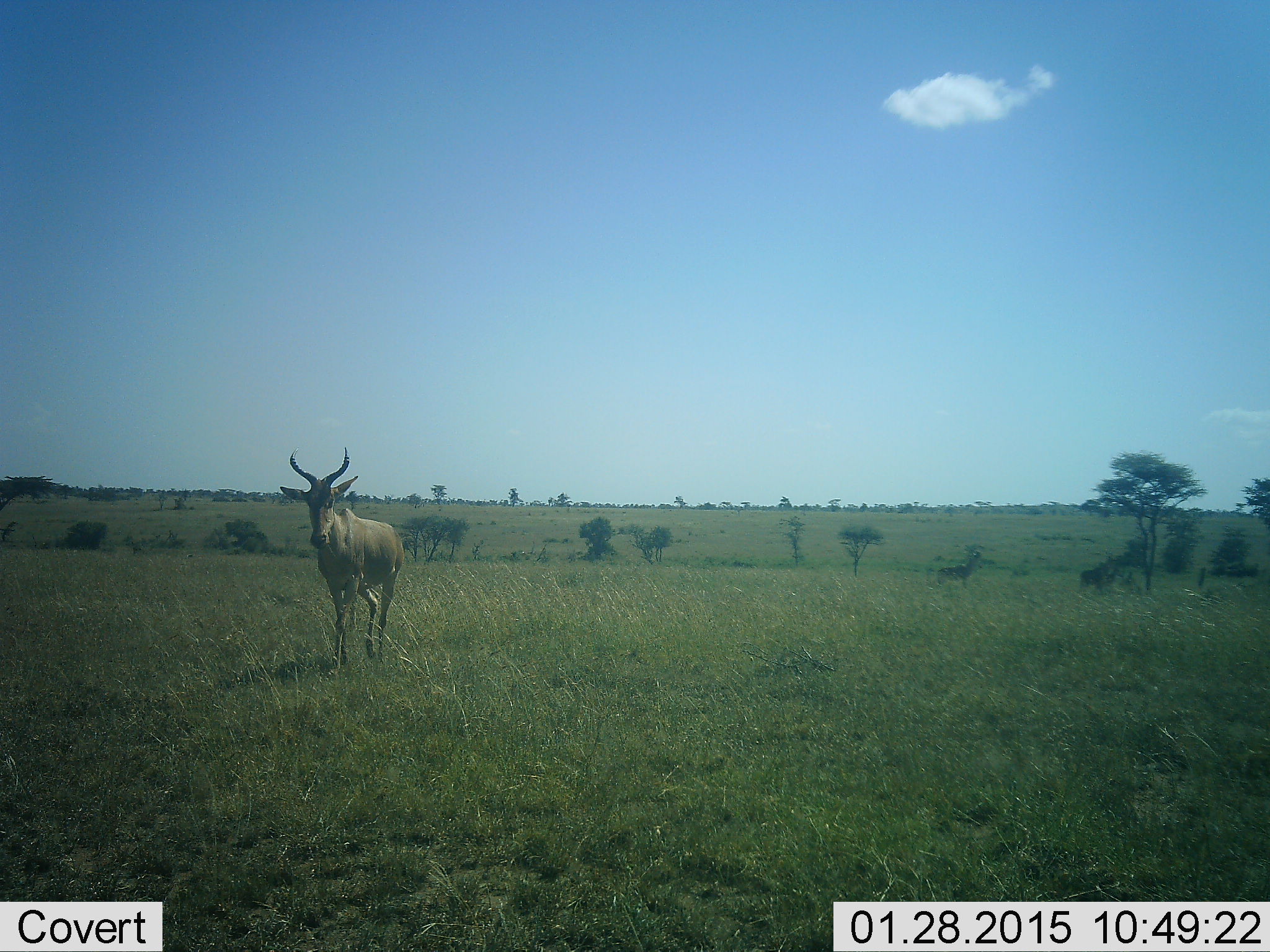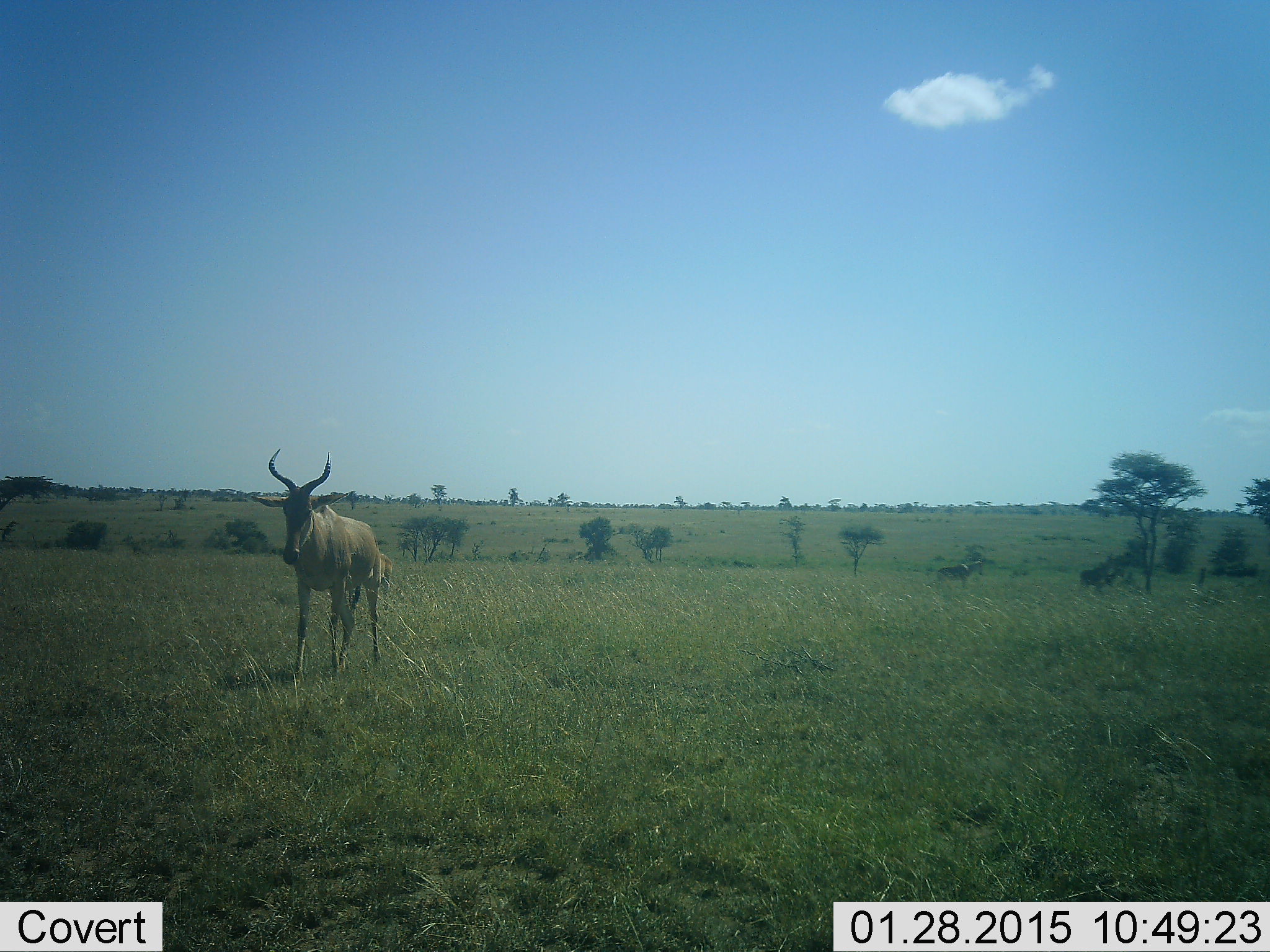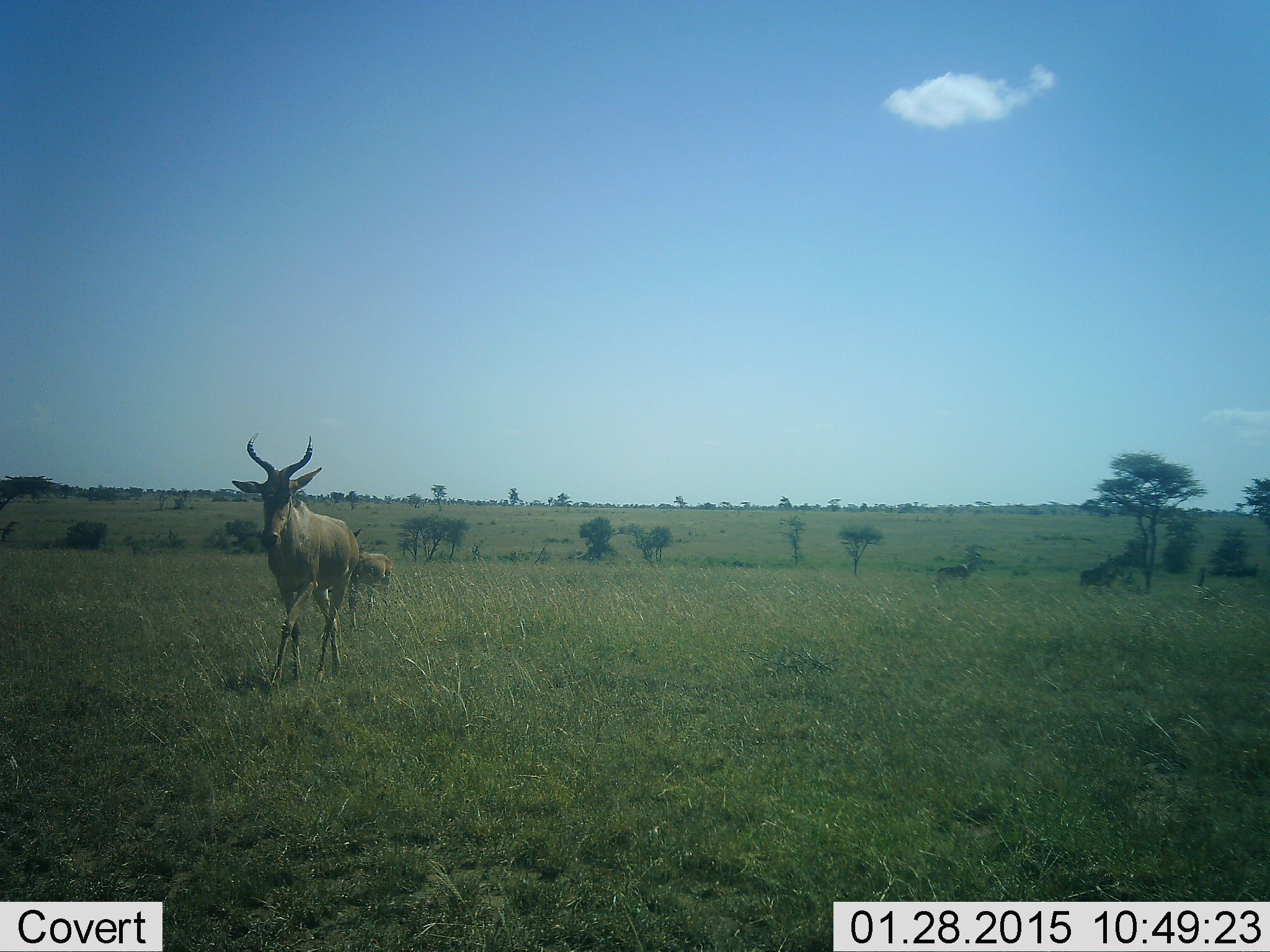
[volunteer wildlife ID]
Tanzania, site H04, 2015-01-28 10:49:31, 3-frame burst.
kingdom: Animalia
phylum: Chordata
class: Mammalia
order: Artiodactyla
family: Bovidae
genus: Alcelaphus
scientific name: Alcelaphus buselaphus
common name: hartebeest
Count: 1.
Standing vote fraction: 60%.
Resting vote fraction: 0%.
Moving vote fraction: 70%.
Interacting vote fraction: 0%.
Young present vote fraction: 10%.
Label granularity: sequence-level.